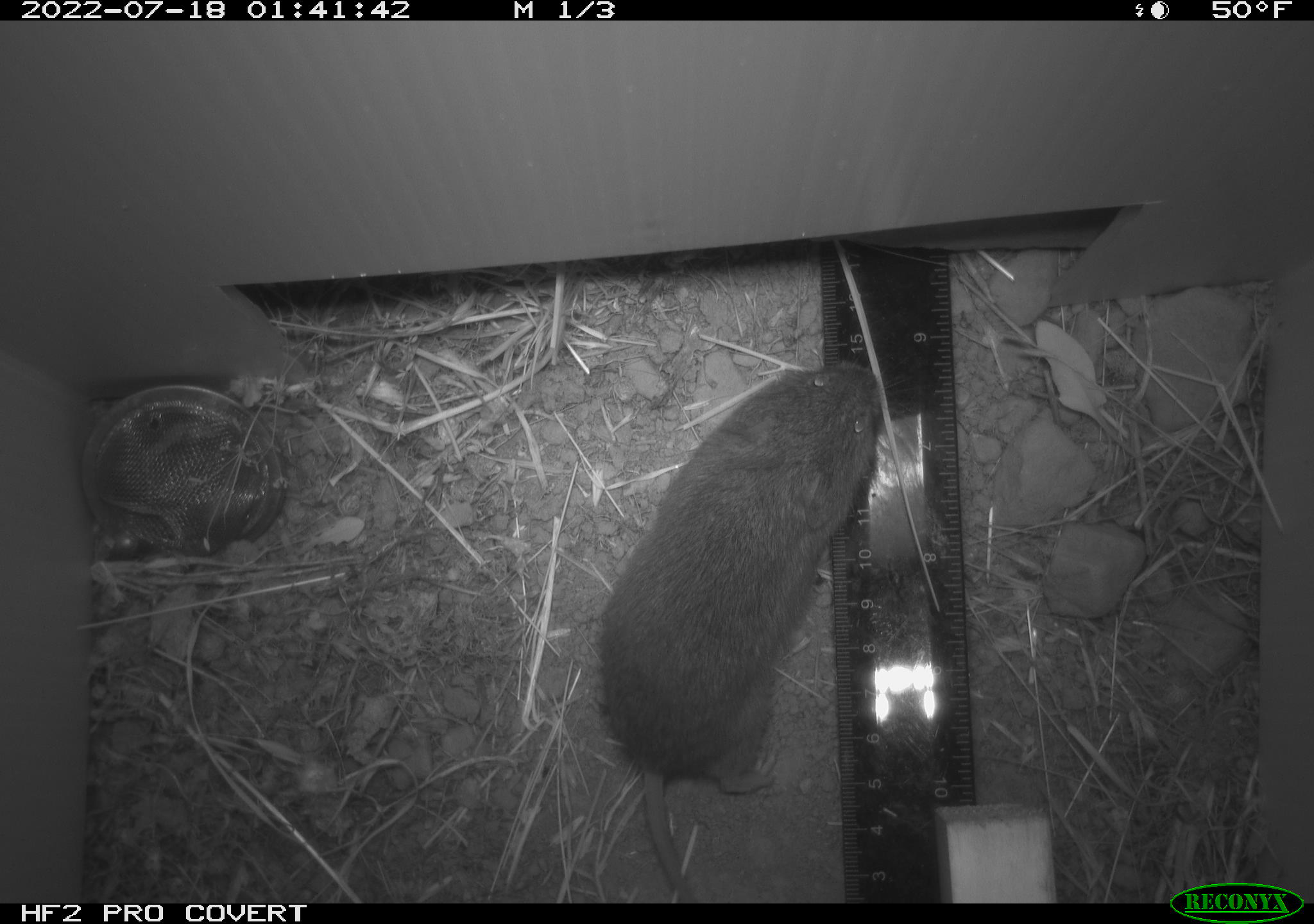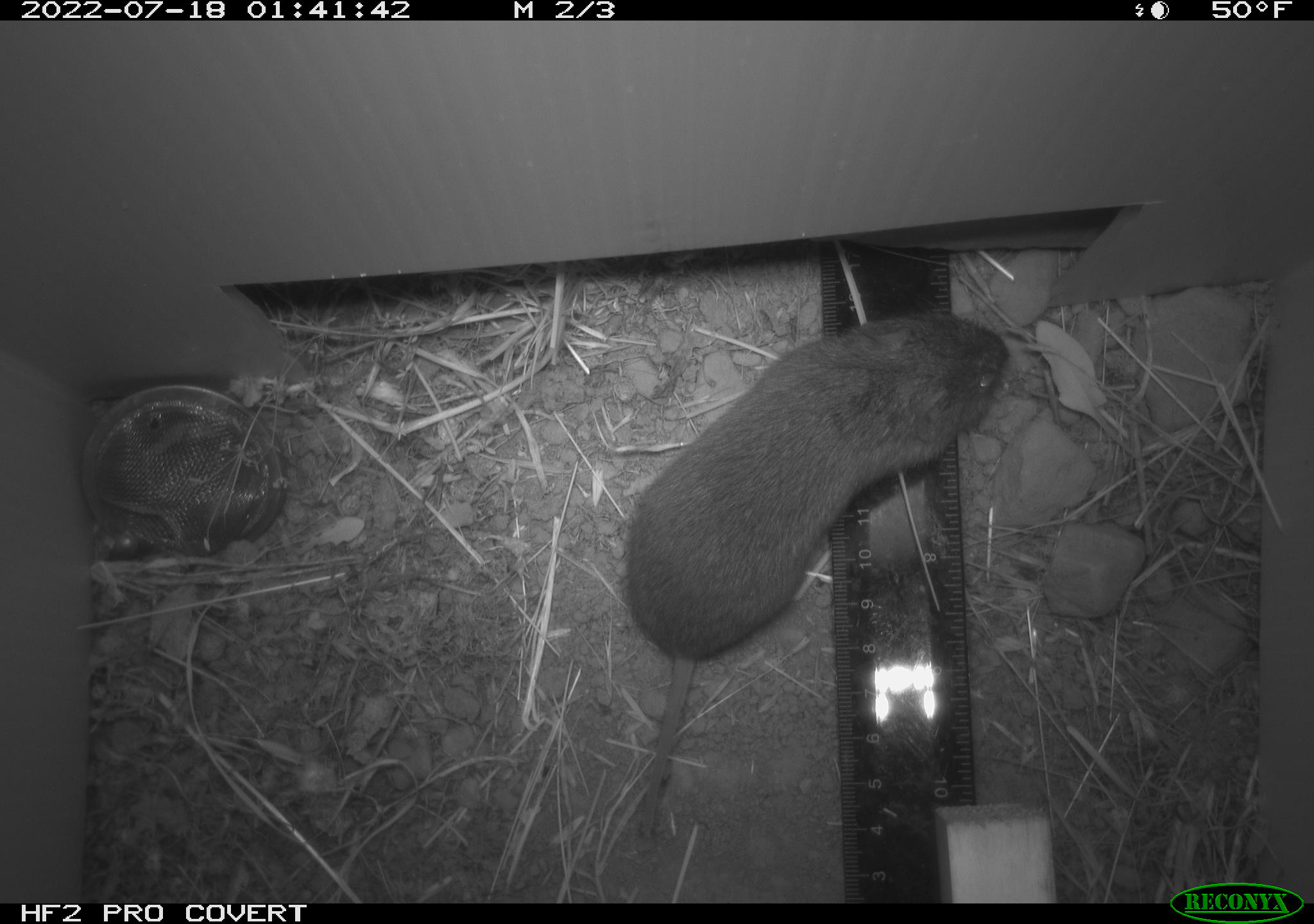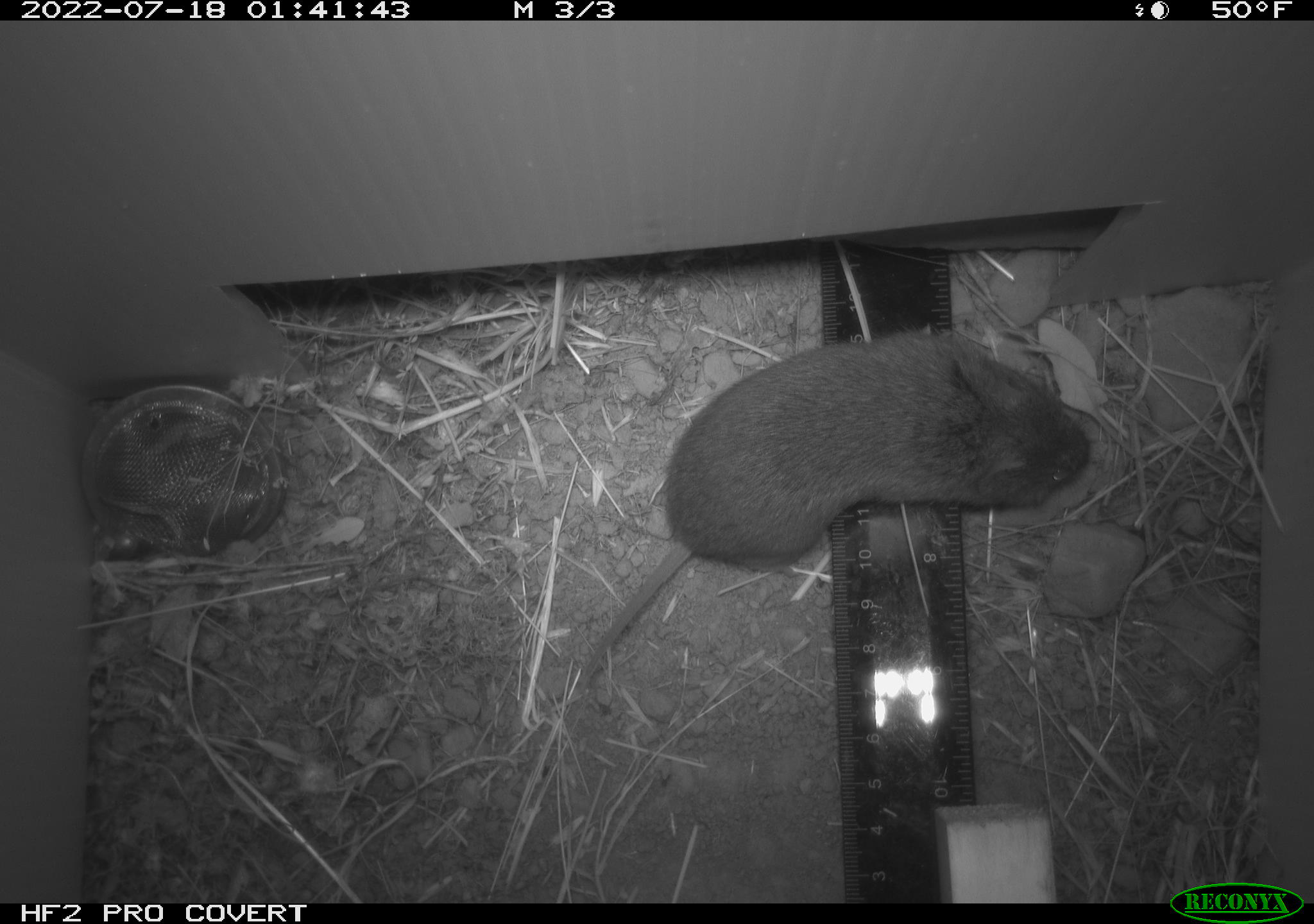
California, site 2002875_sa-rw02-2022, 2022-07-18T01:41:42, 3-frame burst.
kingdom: Animalia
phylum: Chordata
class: Mammalia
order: Rodentia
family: Cricetidae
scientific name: Arvicolinae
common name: voles, lemmings, and muskrats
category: arvicolinae subfamily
Arvicolinae subfamily (voles, lemmings, and muskrats) (Arvicolinae).